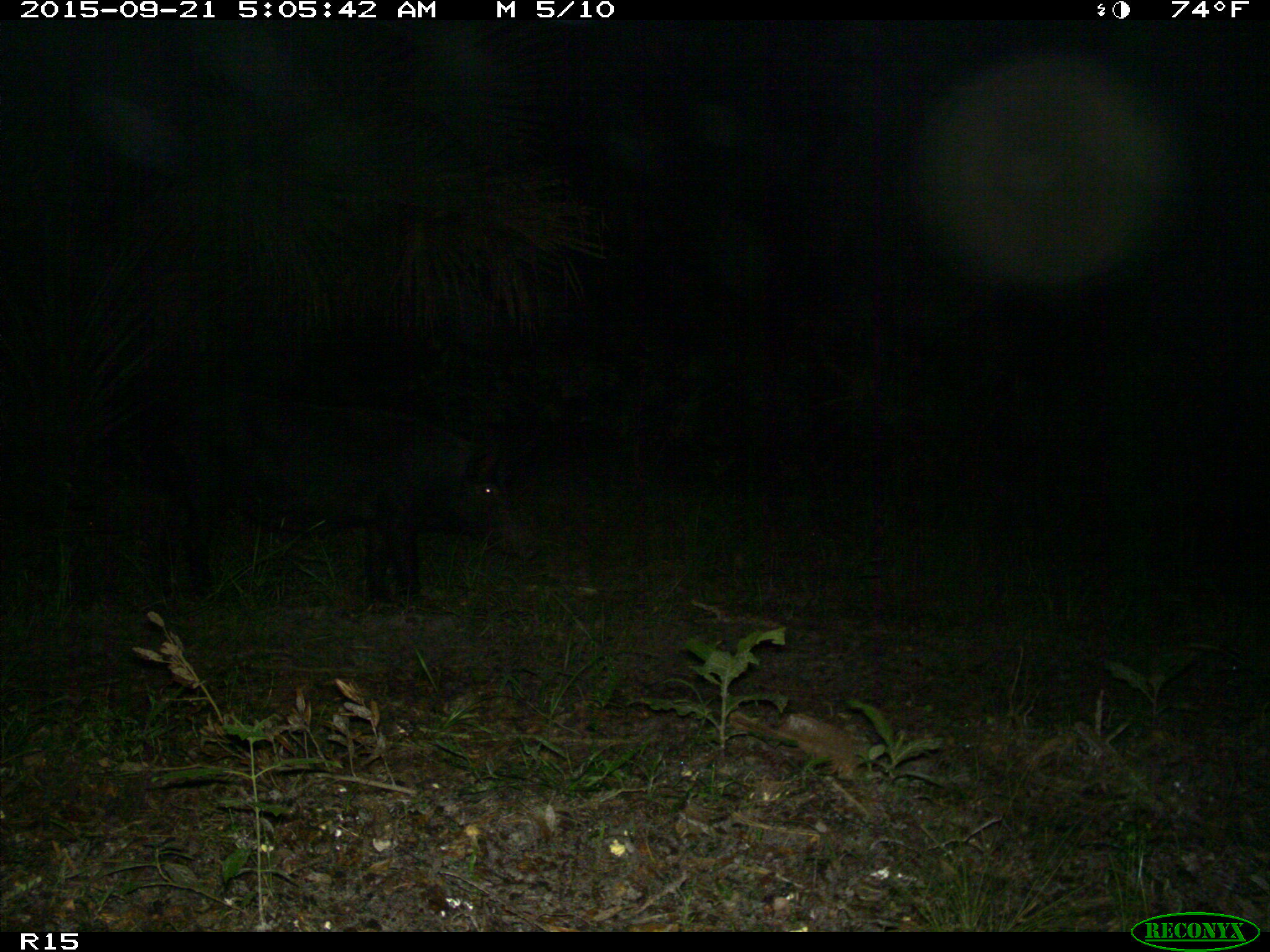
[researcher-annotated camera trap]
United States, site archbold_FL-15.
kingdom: Animalia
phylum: Chordata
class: Mammalia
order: Artiodactyla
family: Suidae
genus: Sus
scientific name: Sus scrofa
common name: wild boar